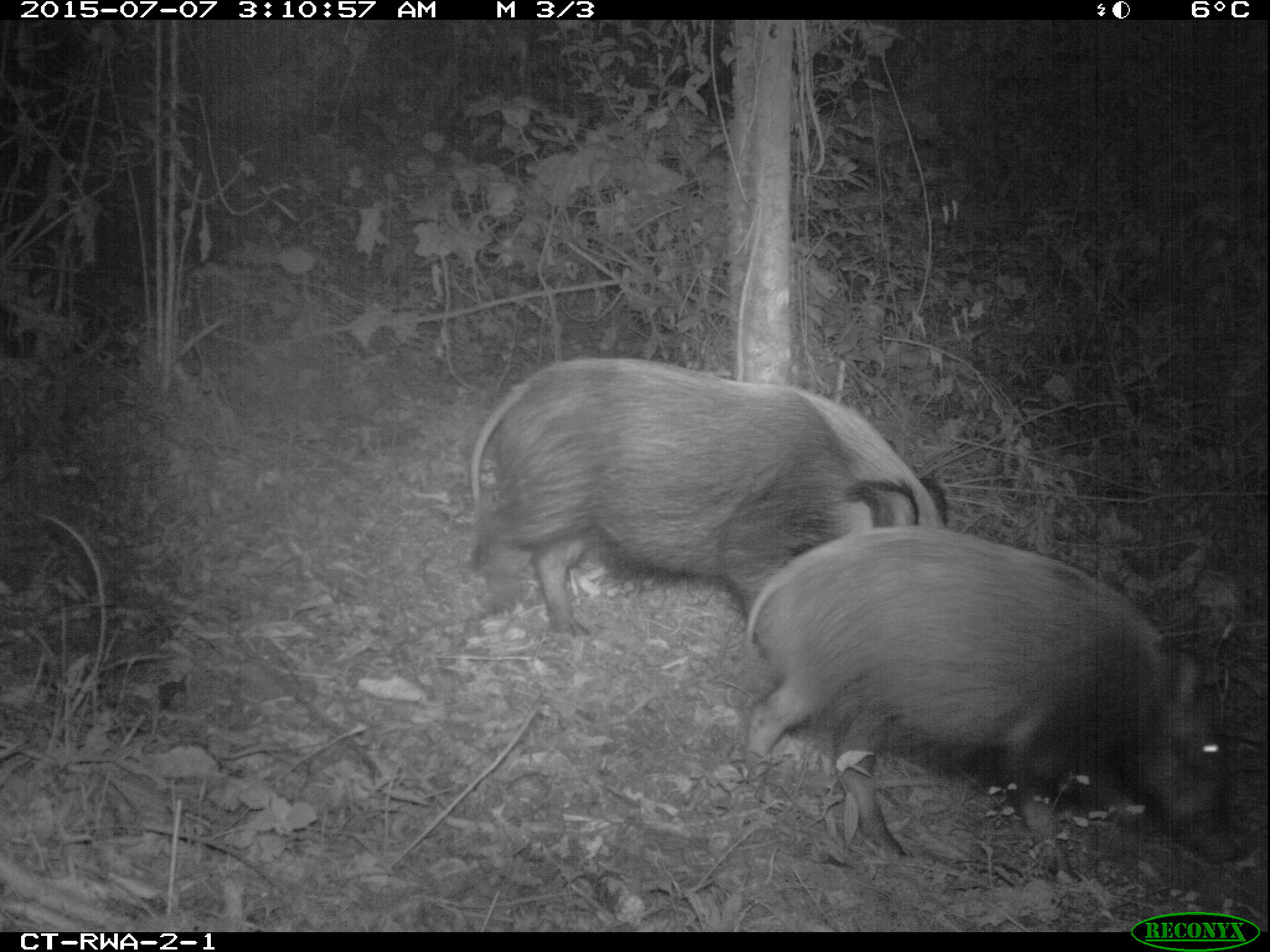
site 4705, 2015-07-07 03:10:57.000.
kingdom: Animalia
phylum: Chordata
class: Mammalia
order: Artiodactyla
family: Suidae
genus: Potamochoerus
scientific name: Potamochoerus larvatus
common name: bushpig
Potamochoerus larvatus (bushpig), count 2.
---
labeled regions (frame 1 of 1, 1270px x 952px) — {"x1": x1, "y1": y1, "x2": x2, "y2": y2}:
potamochoerus larvatus: {"x1": 740, "y1": 521, "x2": 1247, "y2": 881}; {"x1": 464, "y1": 351, "x2": 956, "y2": 642}